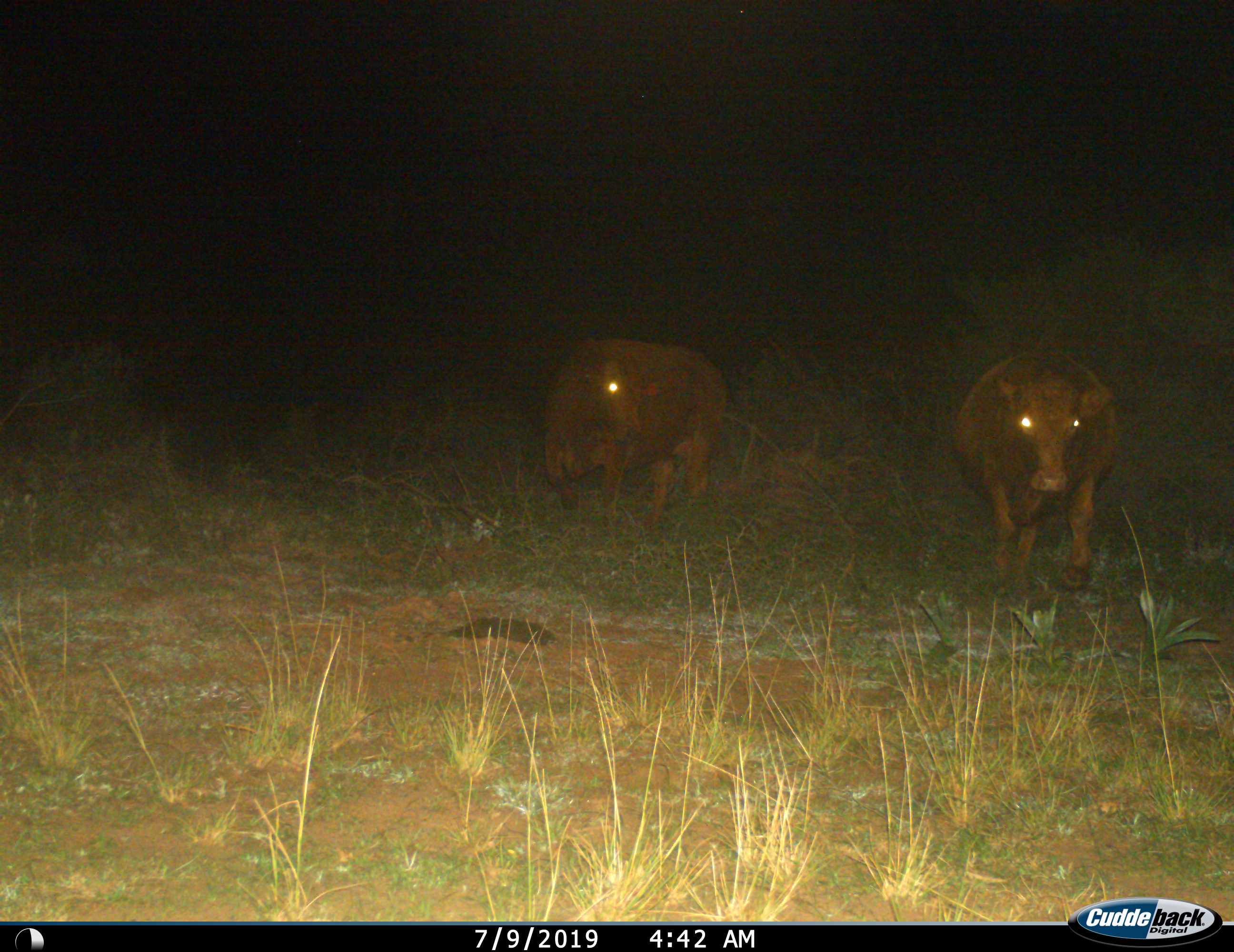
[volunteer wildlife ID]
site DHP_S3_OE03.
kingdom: Animalia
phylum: Chordata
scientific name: Vertebrata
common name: domestic animal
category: domesticanimal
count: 2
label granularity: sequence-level